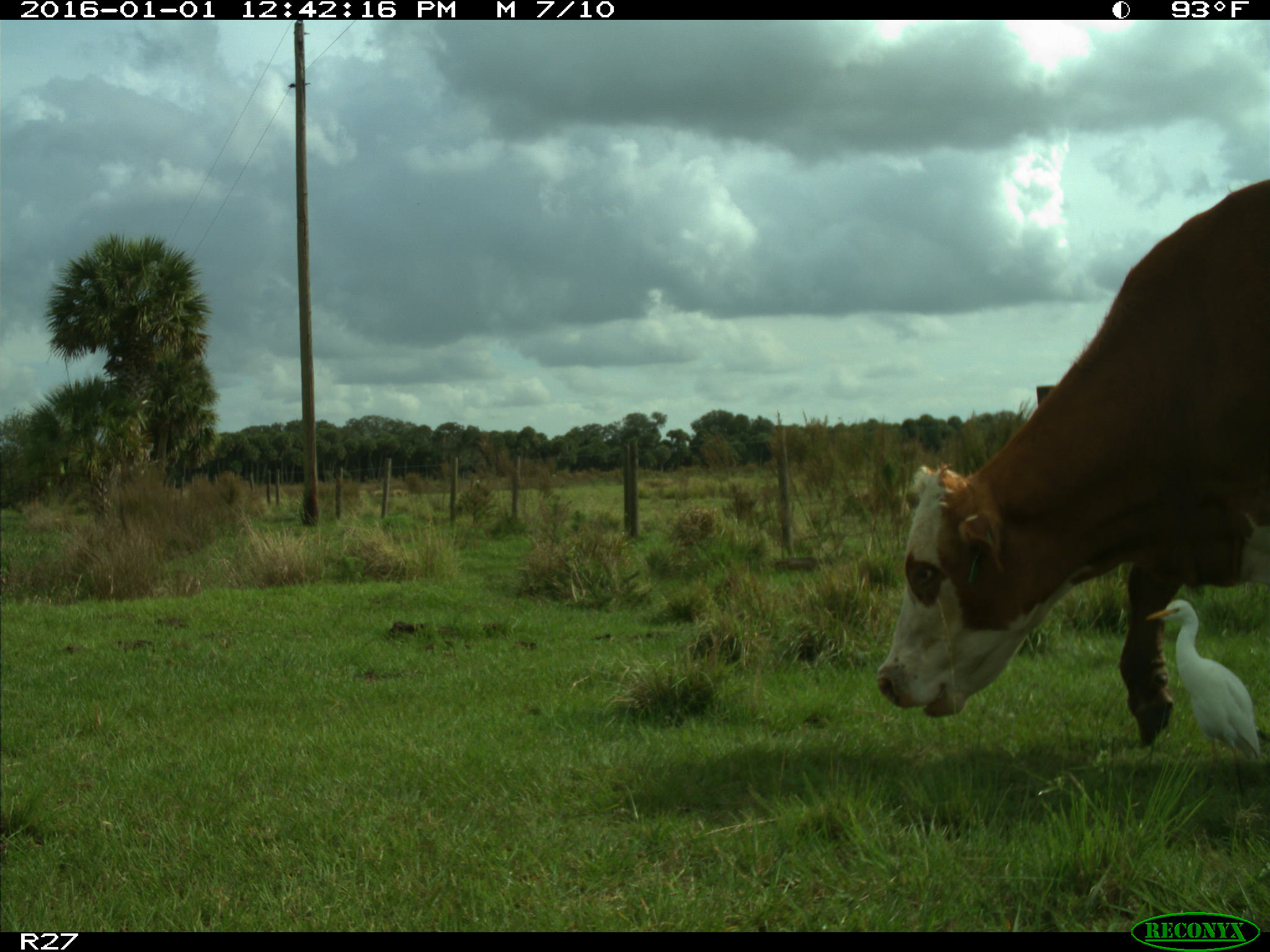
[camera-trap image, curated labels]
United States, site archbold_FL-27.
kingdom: Animalia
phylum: Chordata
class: Mammalia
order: Artiodactyla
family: Bovidae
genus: Bos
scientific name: Bos taurus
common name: domestic cow